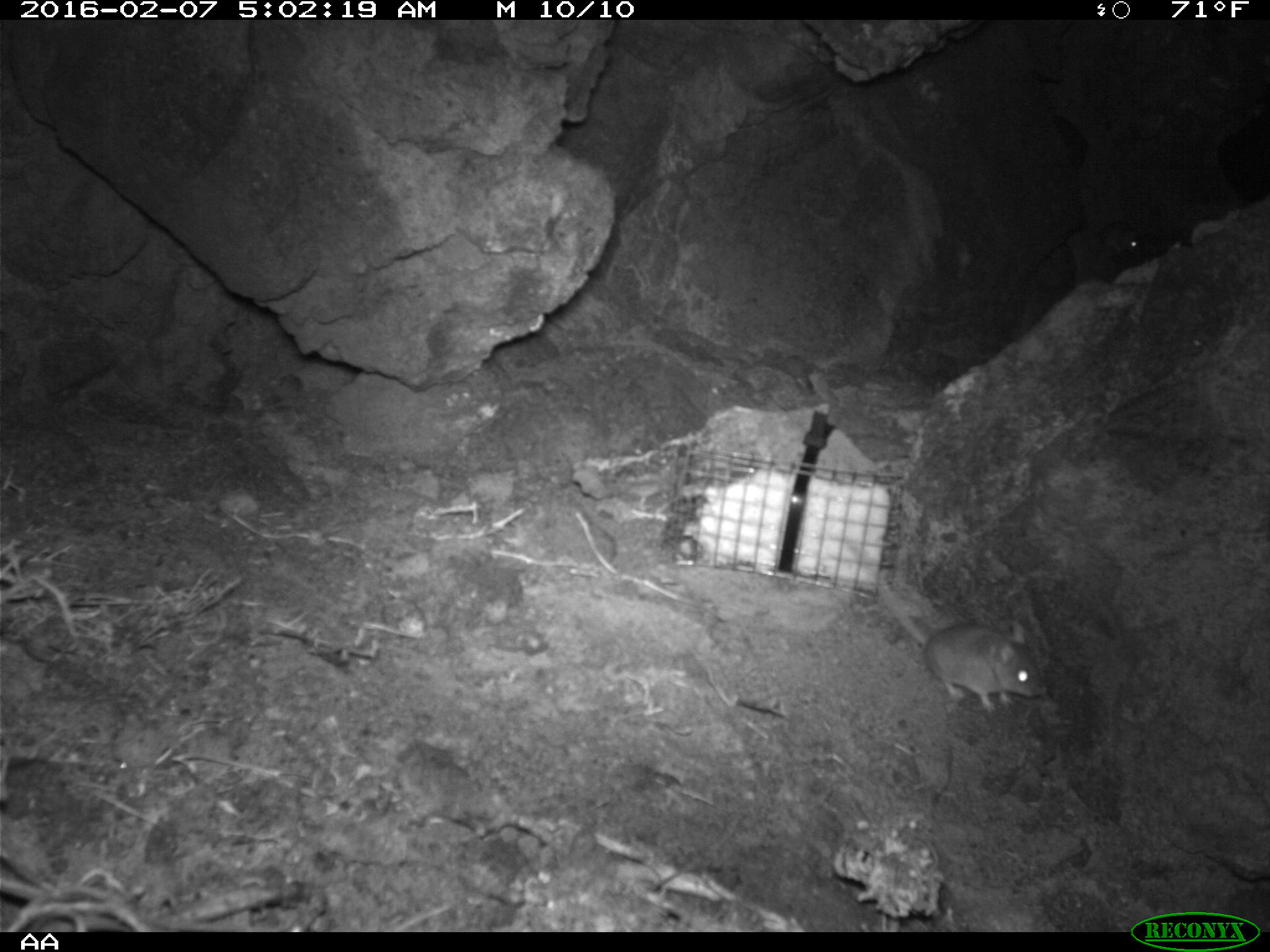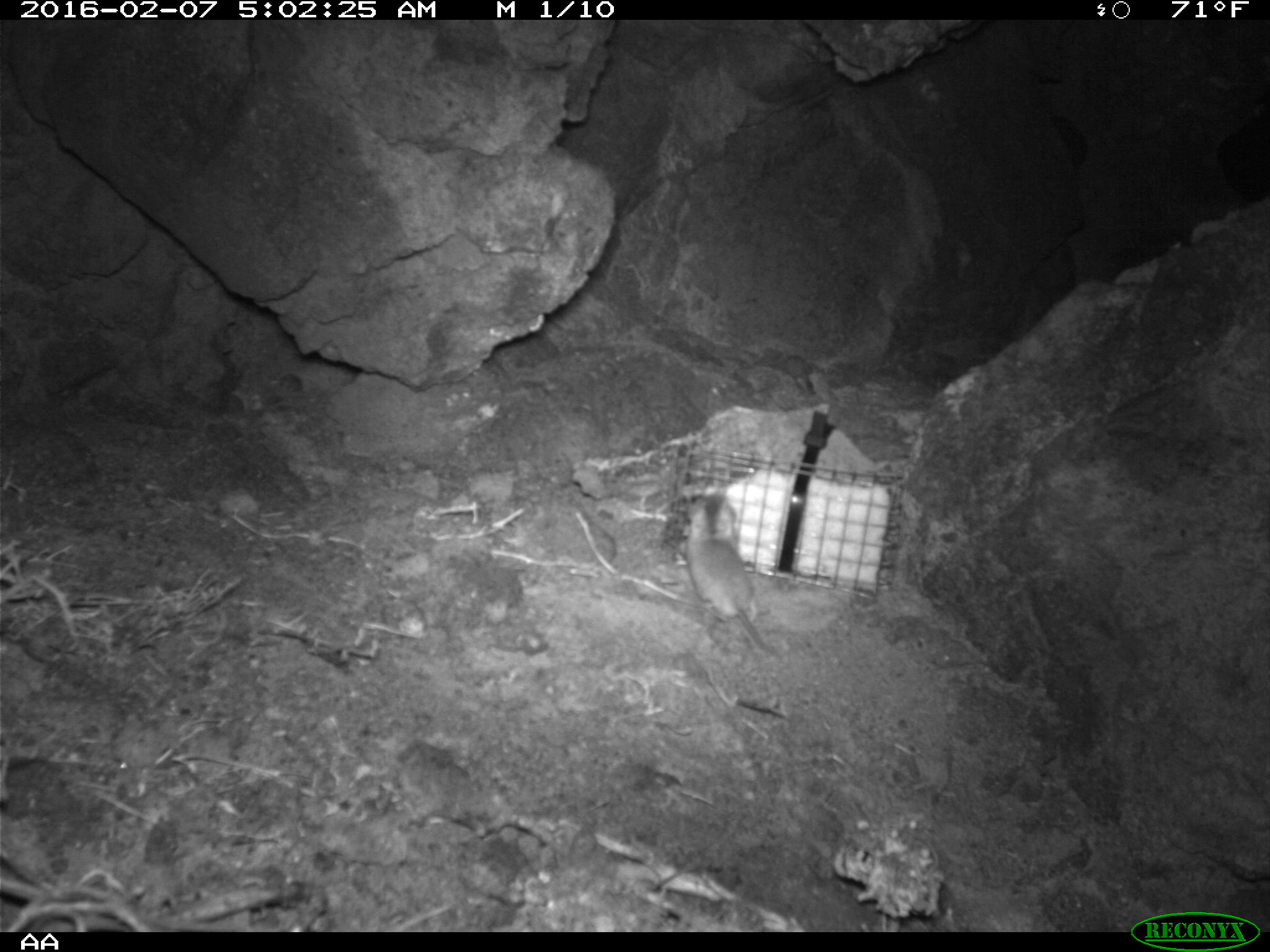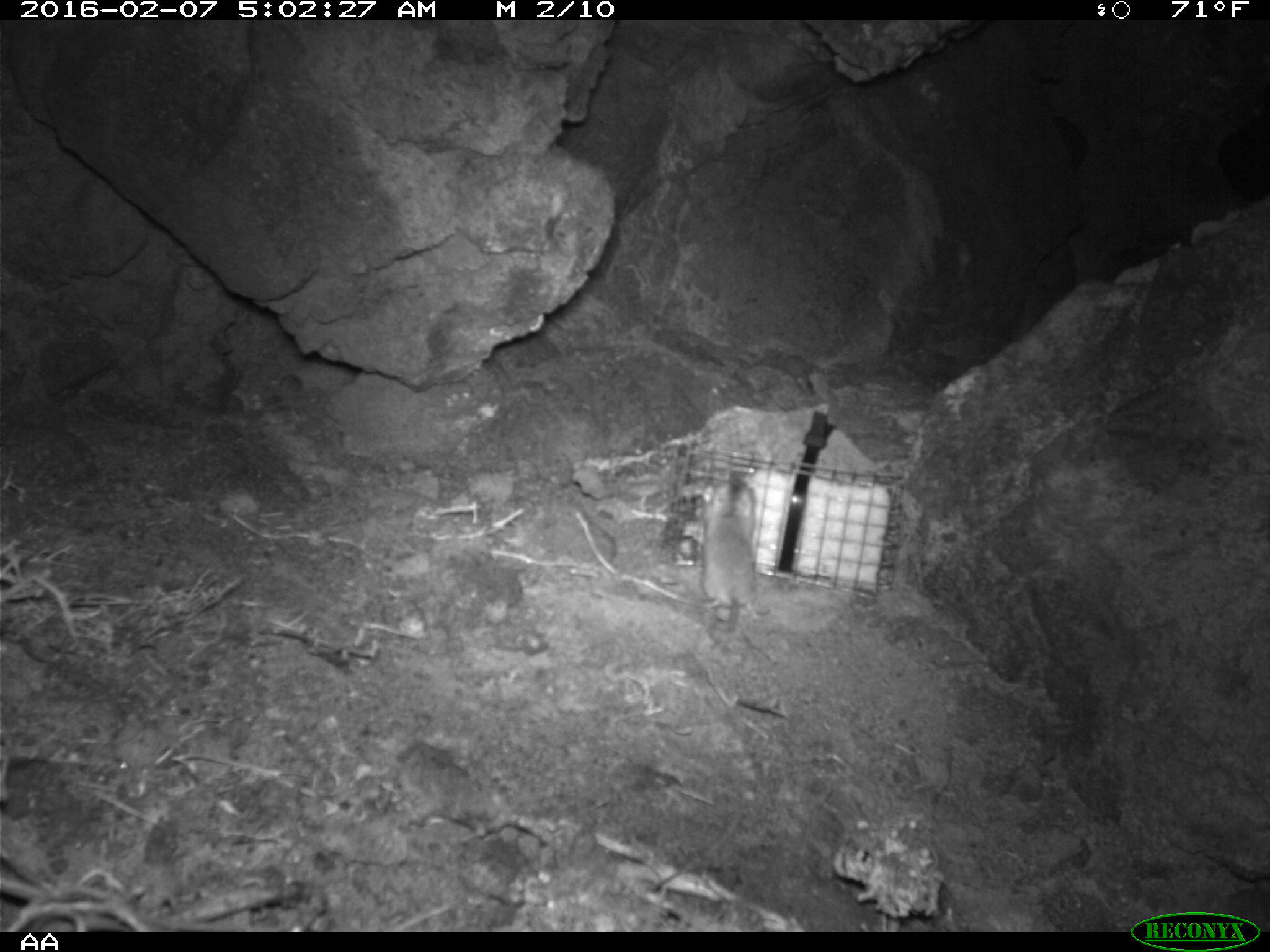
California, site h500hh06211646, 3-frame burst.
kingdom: Animalia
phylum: Chordata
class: Mammalia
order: Rodentia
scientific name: Rodentia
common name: rodent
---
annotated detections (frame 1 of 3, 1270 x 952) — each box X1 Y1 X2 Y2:
rodent: 879 575 1047 712; 1099 221 1142 257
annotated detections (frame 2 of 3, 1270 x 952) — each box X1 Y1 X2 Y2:
rodent: 678 492 784 662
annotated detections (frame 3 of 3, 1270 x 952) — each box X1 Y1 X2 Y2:
rodent: 694 478 758 629